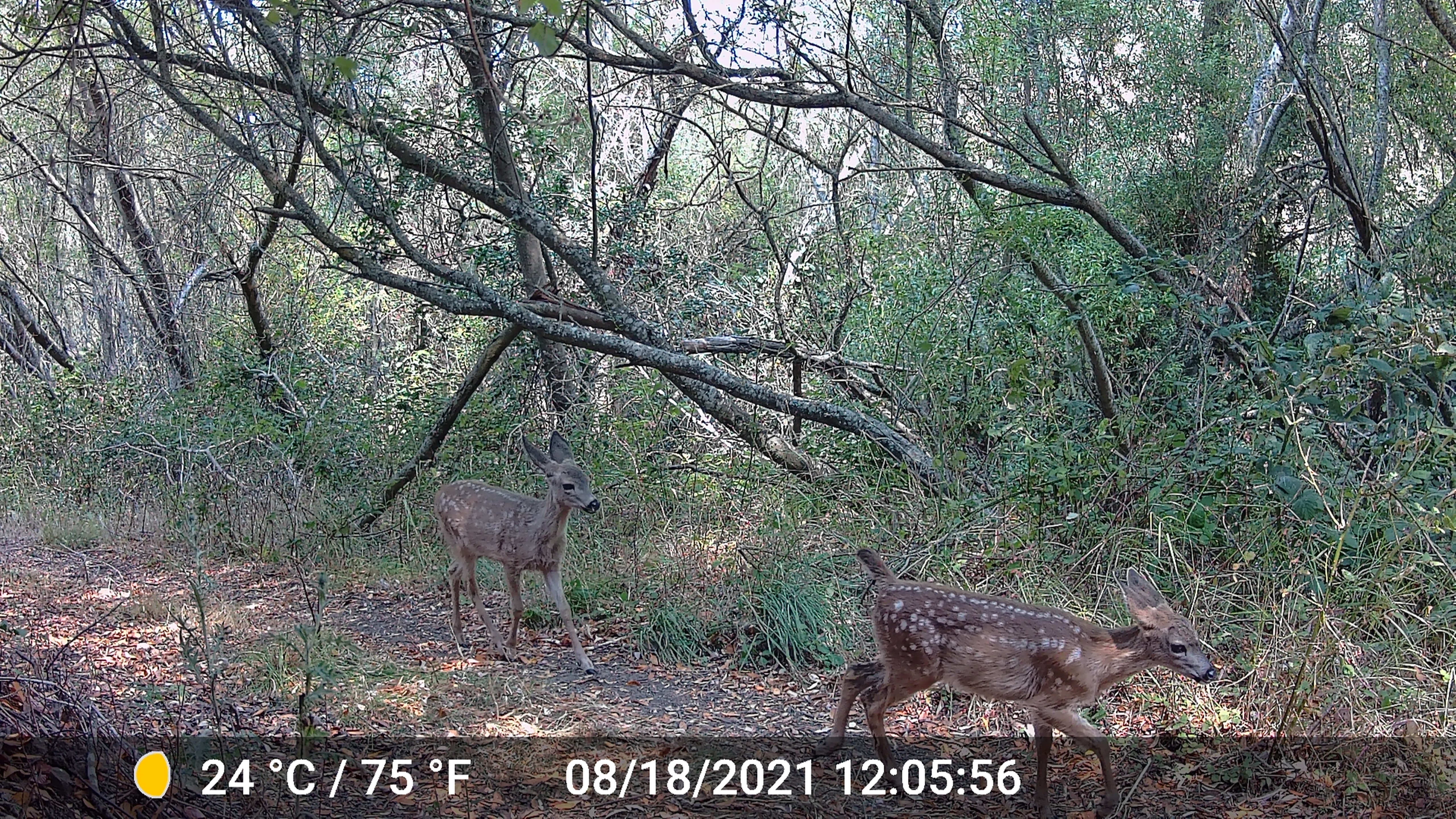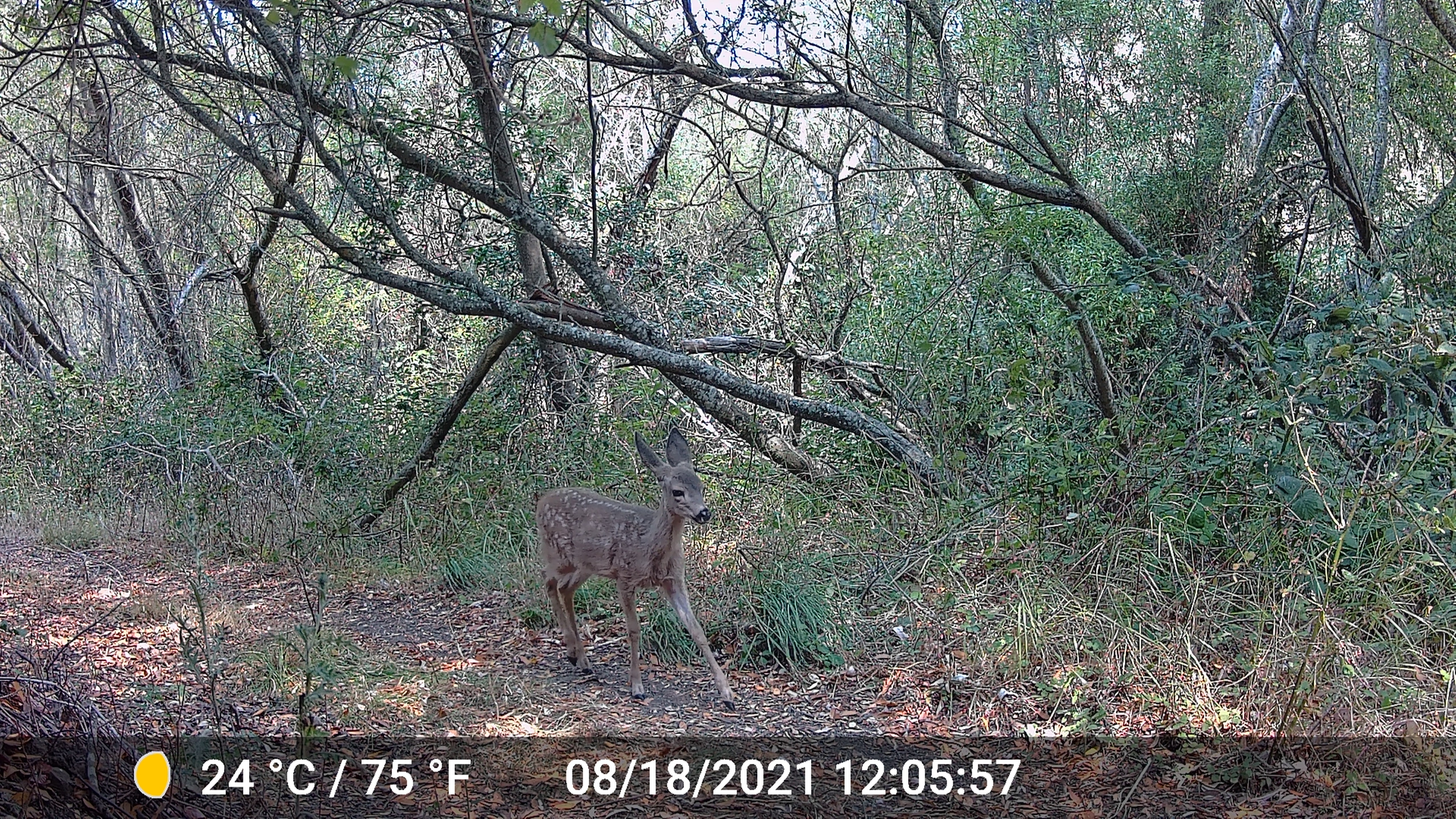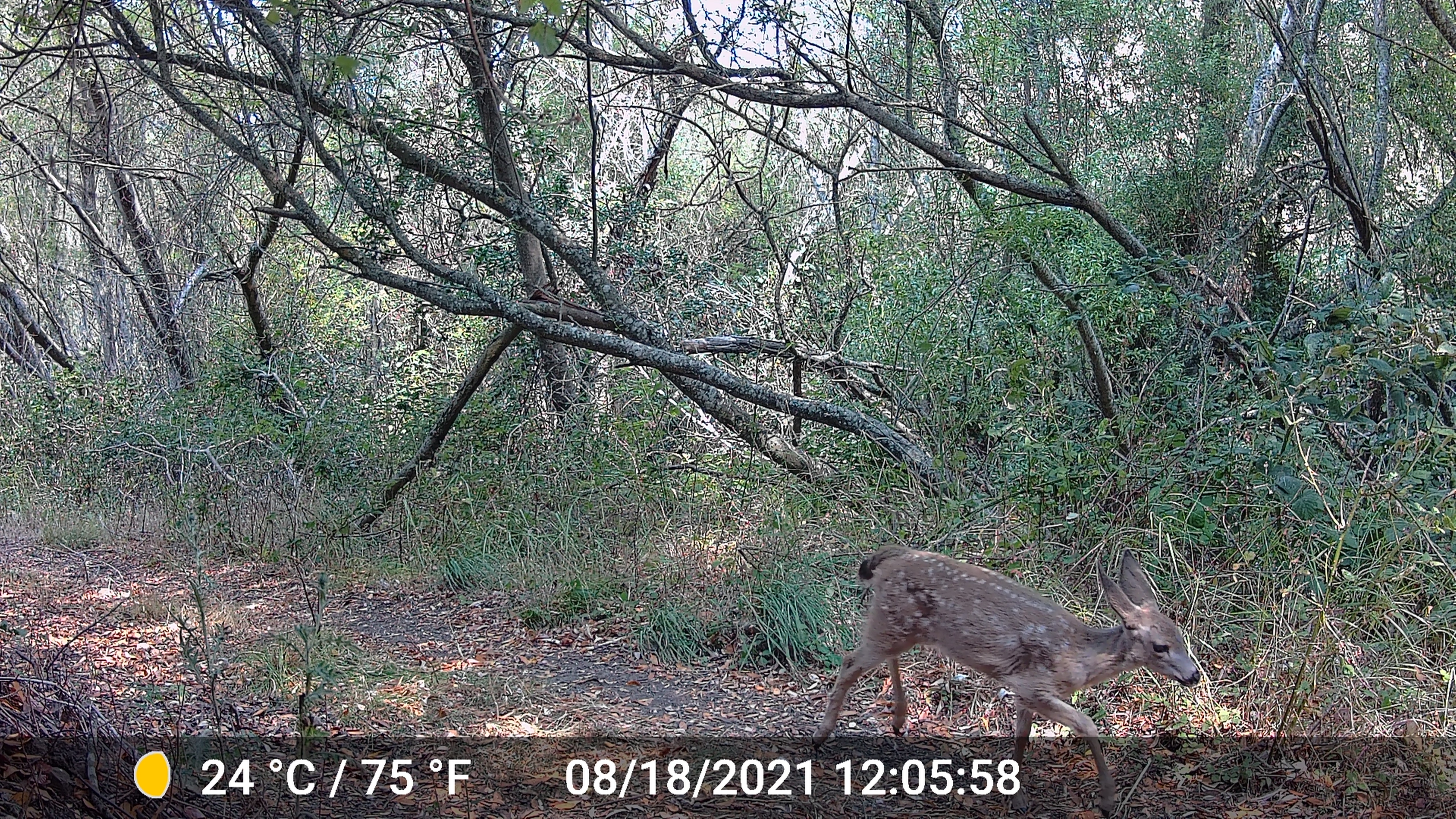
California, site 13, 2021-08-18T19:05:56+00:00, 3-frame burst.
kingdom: Animalia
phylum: Chordata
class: Mammalia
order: Artiodactyla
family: Cervidae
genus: Odocoileus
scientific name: Odocoileus hemionus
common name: mule deer